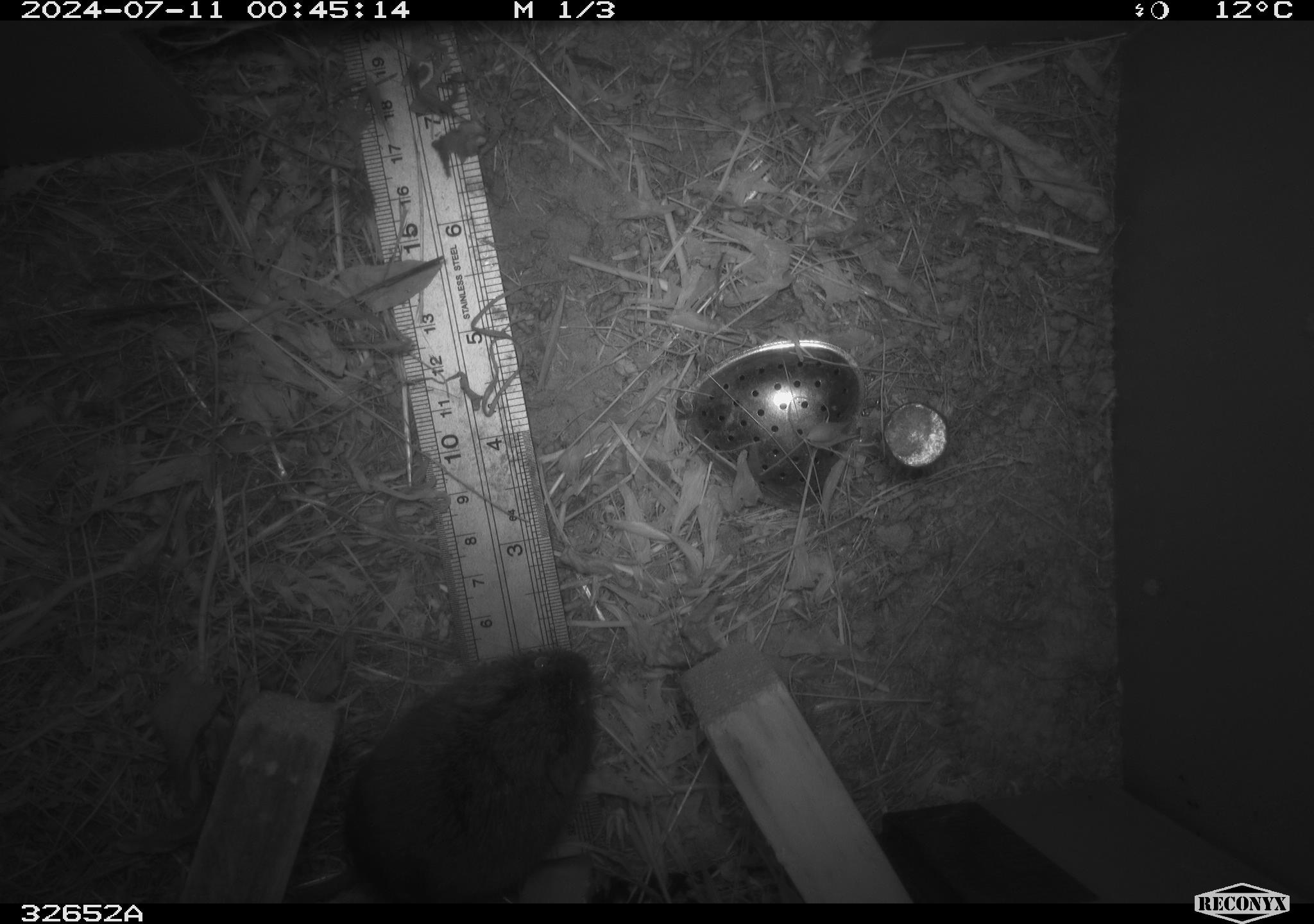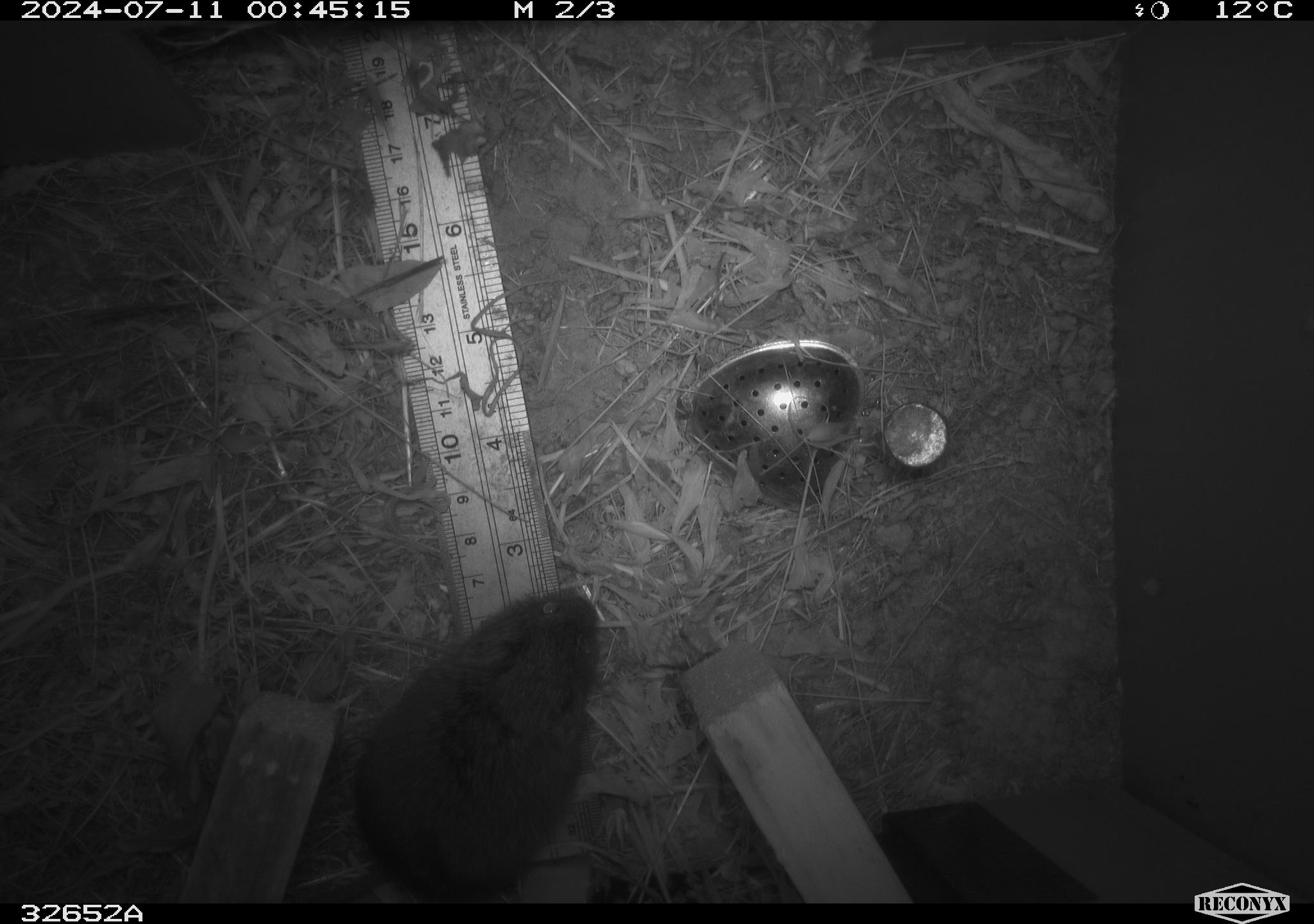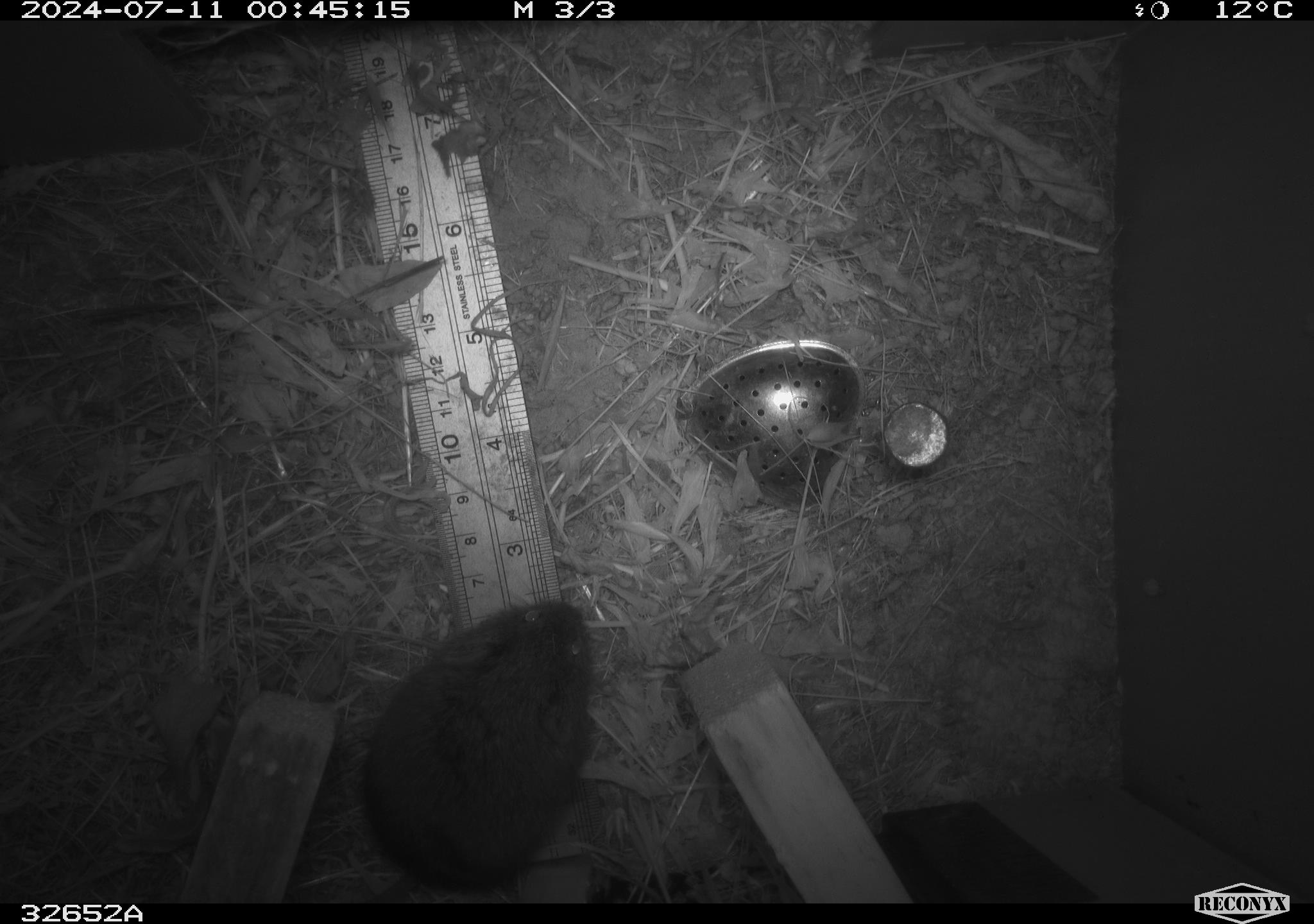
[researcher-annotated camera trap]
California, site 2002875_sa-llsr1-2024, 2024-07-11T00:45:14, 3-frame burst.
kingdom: Animalia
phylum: Chordata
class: Mammalia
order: Rodentia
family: Cricetidae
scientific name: Arvicolinae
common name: voles, lemmings, and muskrats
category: arvicolinae subfamily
Arvicolinae subfamily (voles, lemmings, and muskrats) (Arvicolinae).